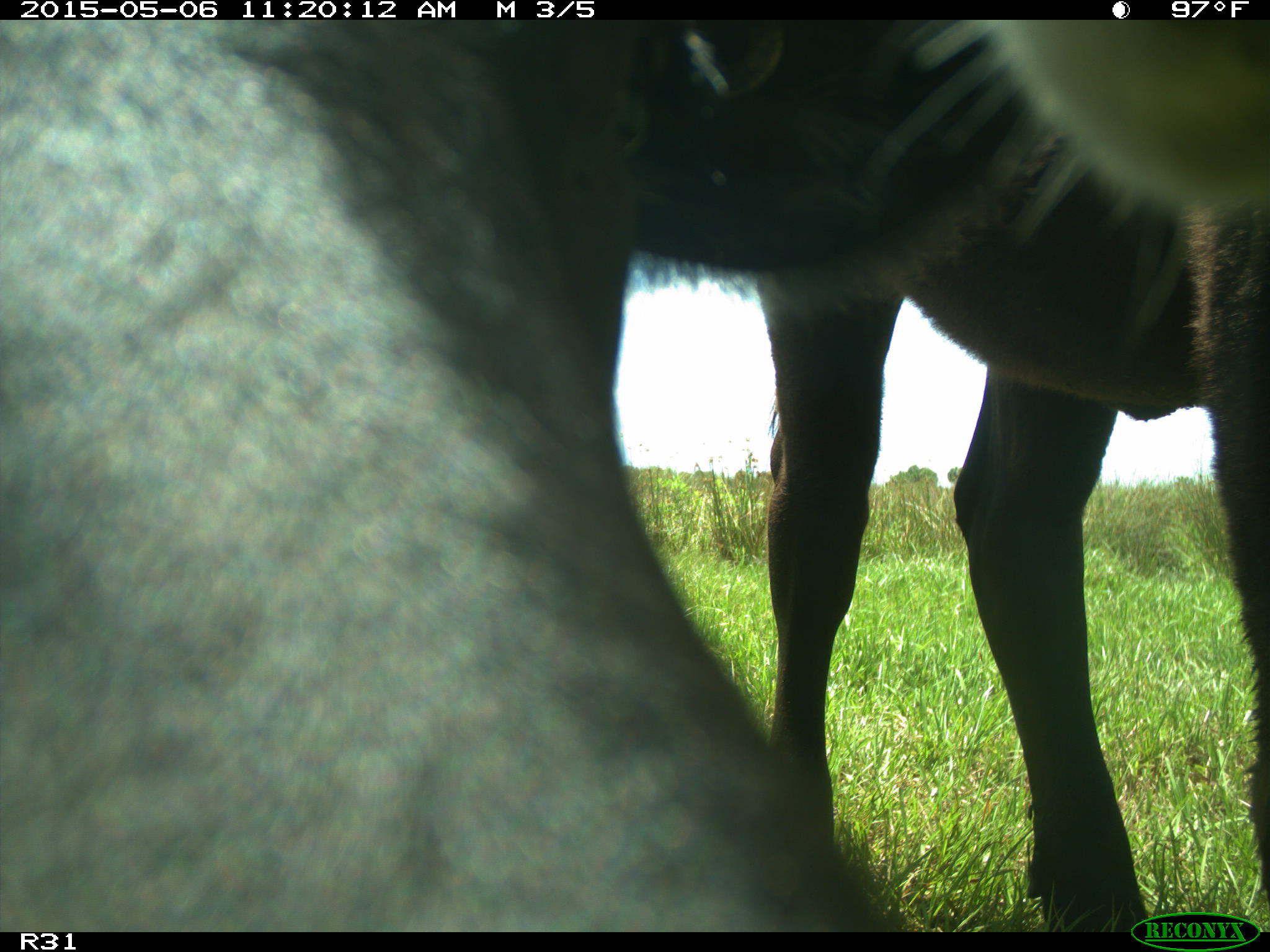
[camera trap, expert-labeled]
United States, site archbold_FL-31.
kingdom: Animalia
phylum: Chordata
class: Mammalia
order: Artiodactyla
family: Bovidae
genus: Bos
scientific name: Bos taurus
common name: domestic cow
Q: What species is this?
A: Bos taurus (domestic cow).